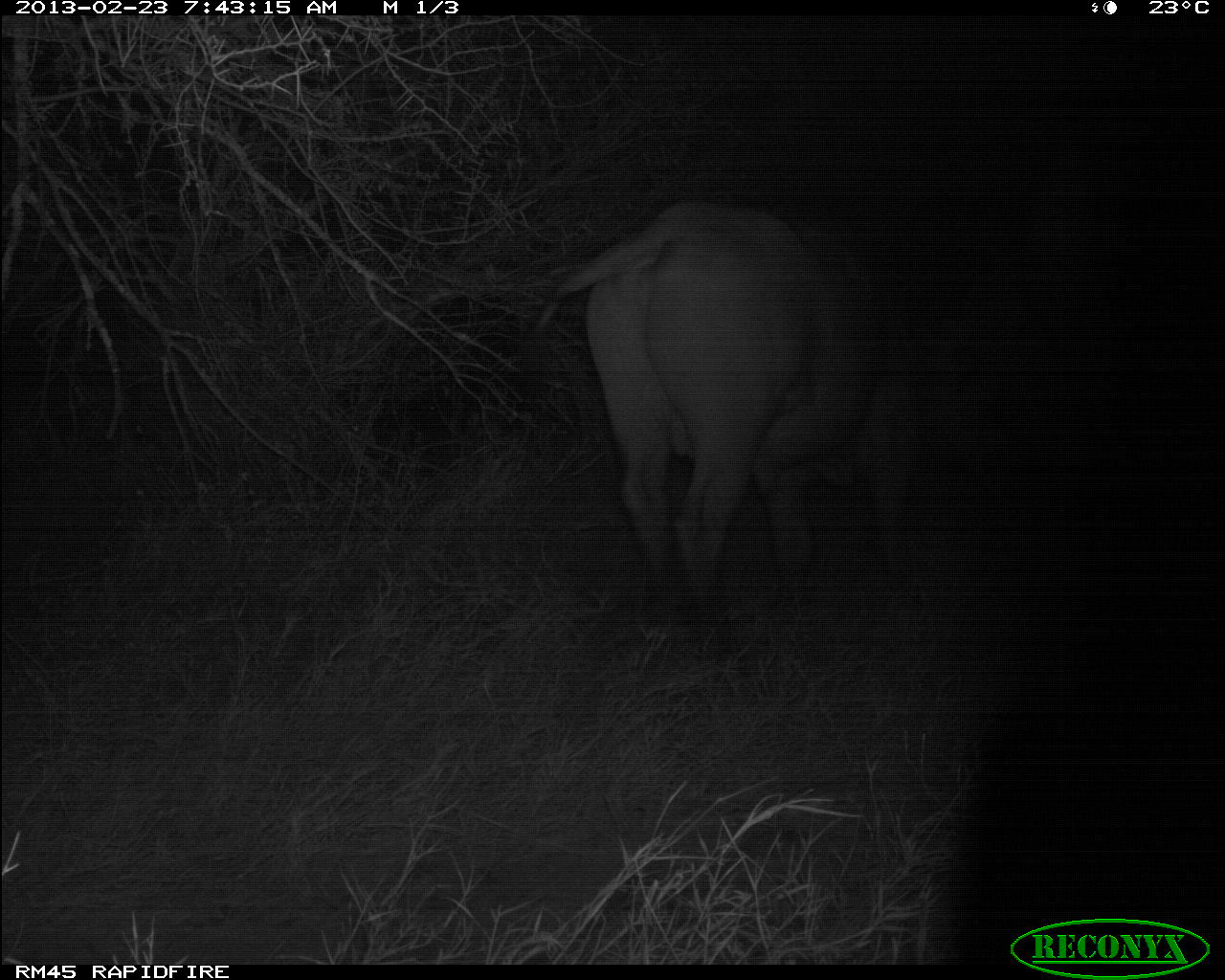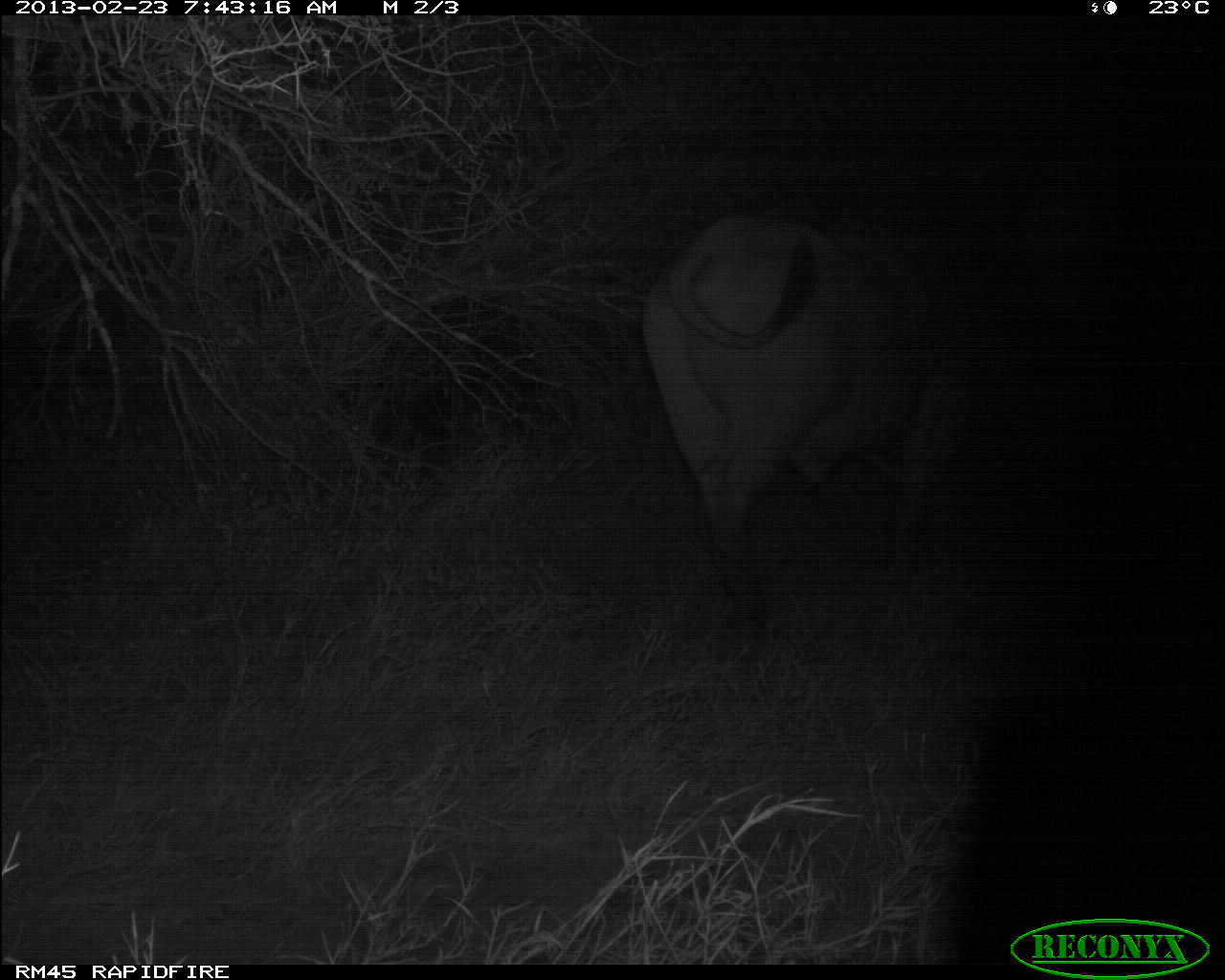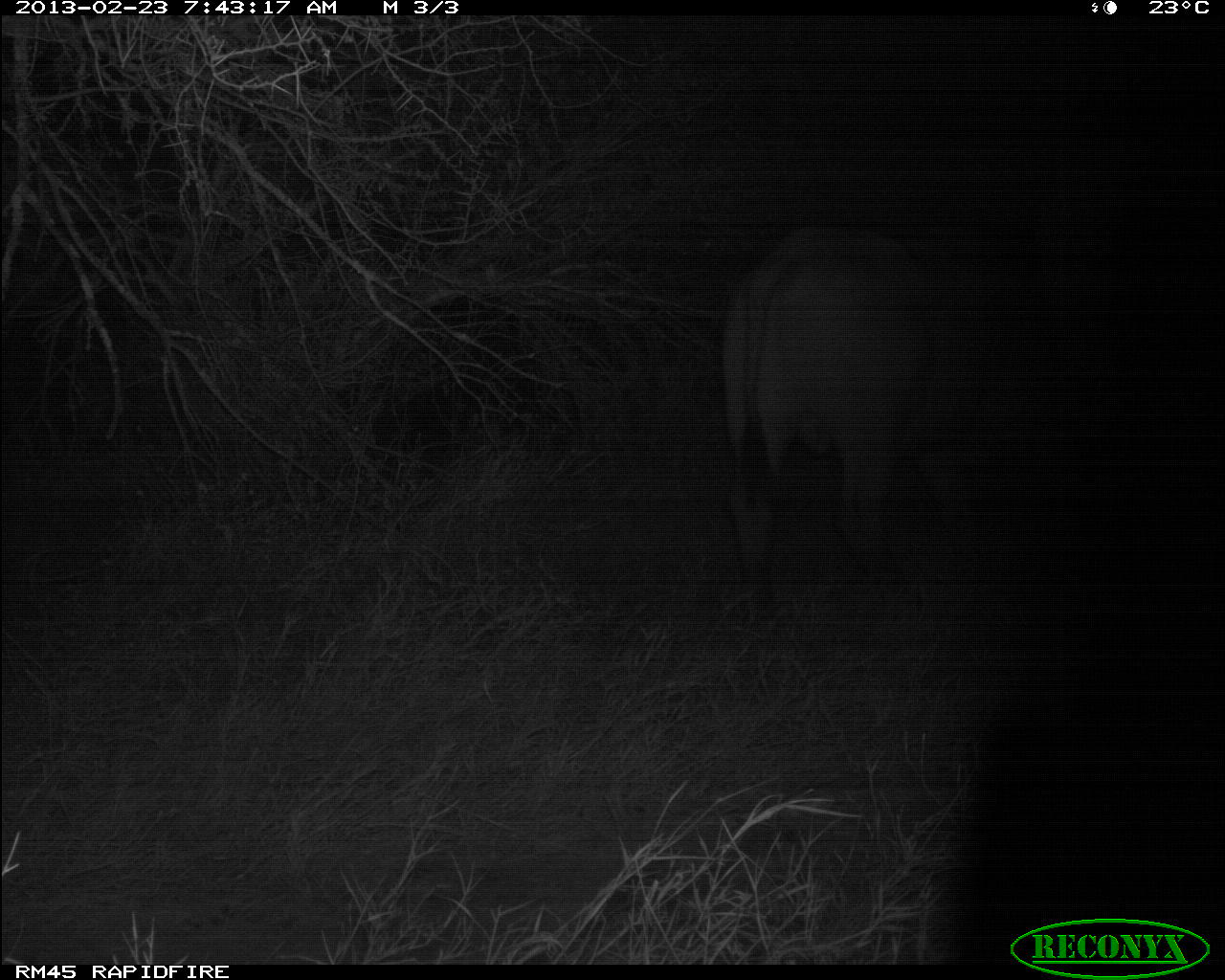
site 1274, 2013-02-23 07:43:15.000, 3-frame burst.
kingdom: Animalia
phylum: Chordata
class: Mammalia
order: Artiodactyla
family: Bovidae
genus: Syncerus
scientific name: Syncerus caffer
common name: african buffalo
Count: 1.